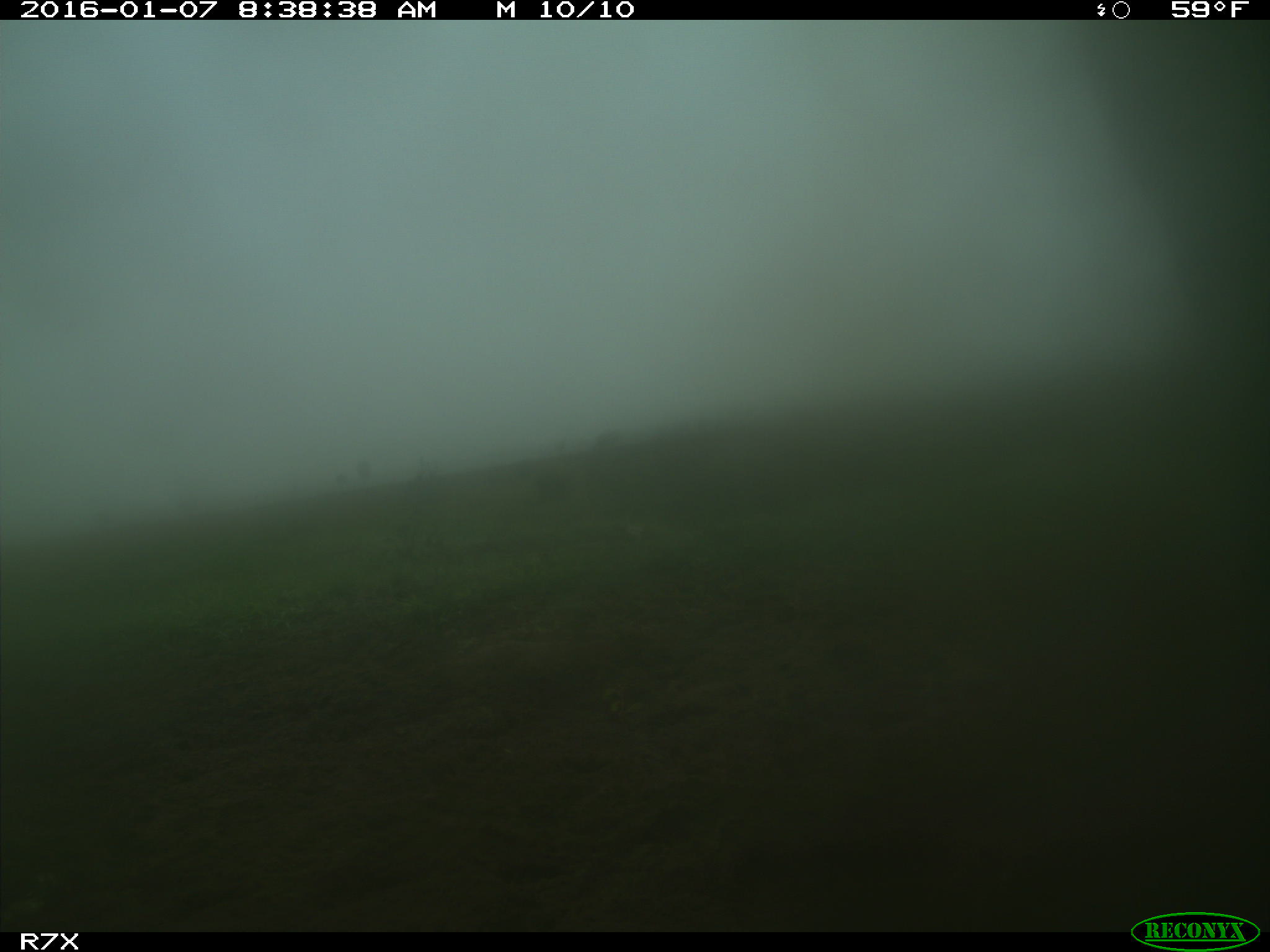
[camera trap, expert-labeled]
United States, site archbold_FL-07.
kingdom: Animalia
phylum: Chordata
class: Mammalia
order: Artiodactyla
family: Bovidae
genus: Bos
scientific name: Bos taurus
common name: domestic cow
Bos taurus (domestic cow).